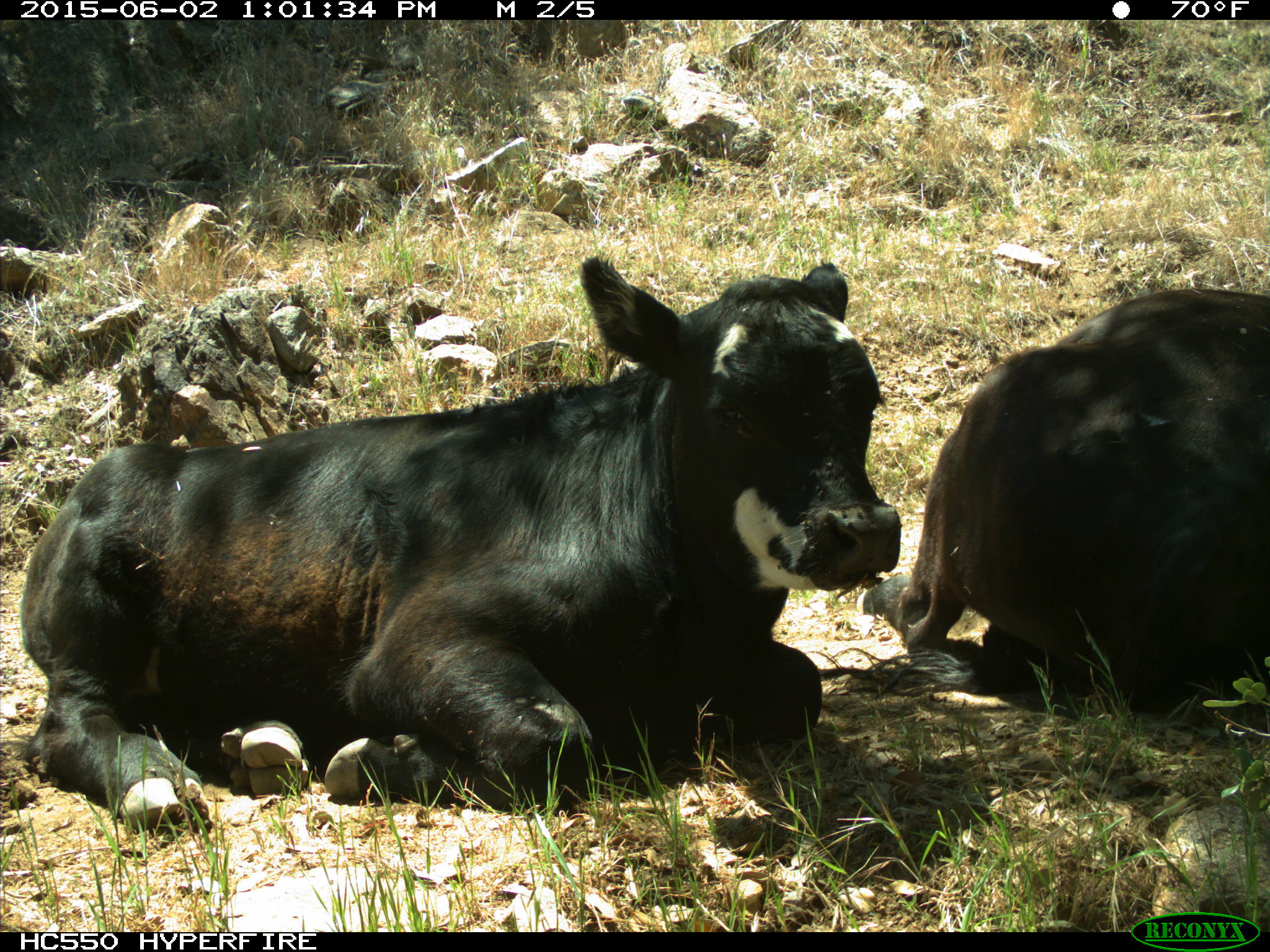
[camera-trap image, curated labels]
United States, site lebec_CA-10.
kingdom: Animalia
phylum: Chordata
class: Mammalia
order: Artiodactyla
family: Bovidae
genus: Bos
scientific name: Bos taurus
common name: domestic cow